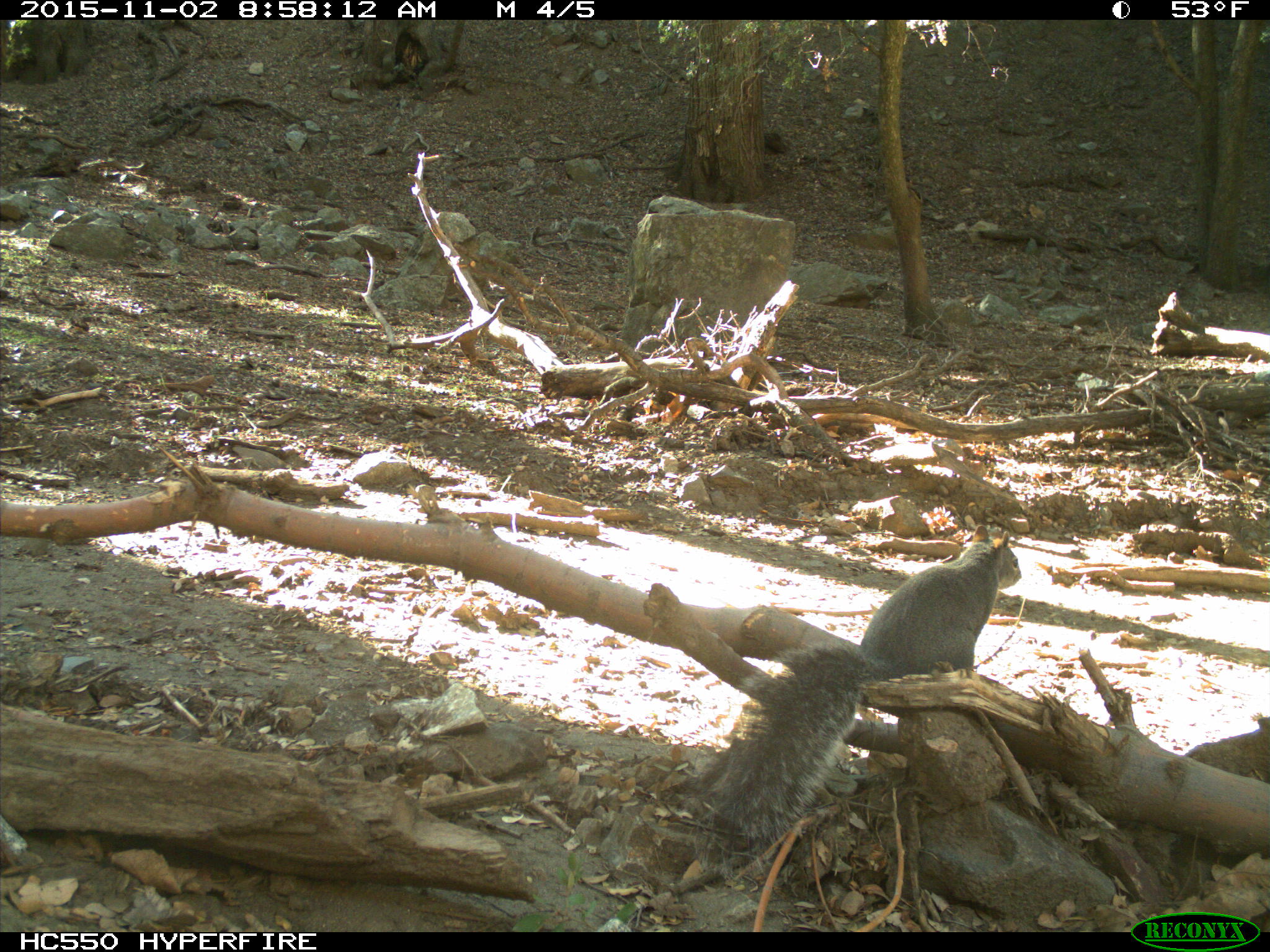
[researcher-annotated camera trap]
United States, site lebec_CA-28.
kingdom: Animalia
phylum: Chordata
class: Mammalia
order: Rodentia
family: Sciuridae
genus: Sciurus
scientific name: Sciurus carolinensis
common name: eastern gray squirrel